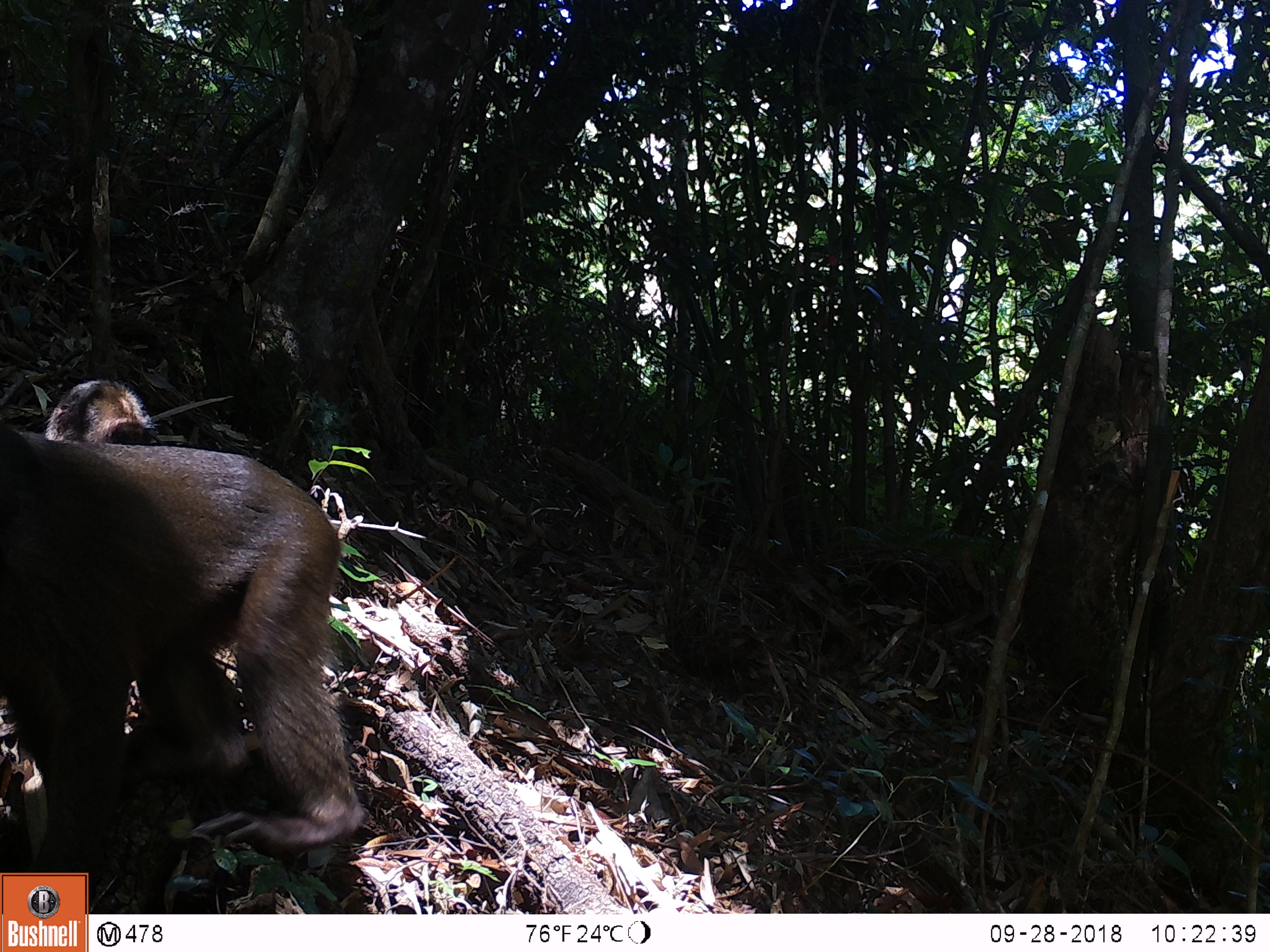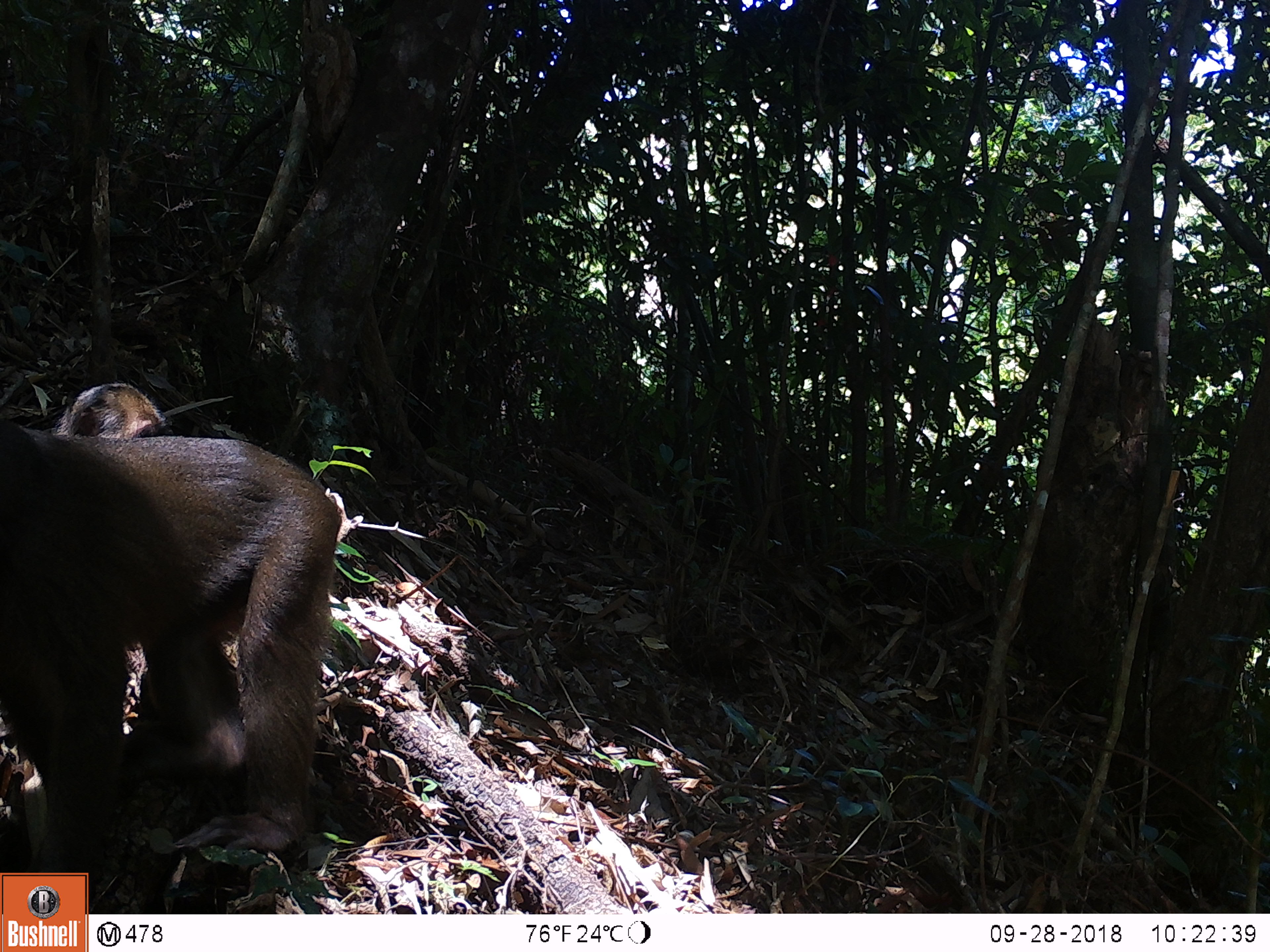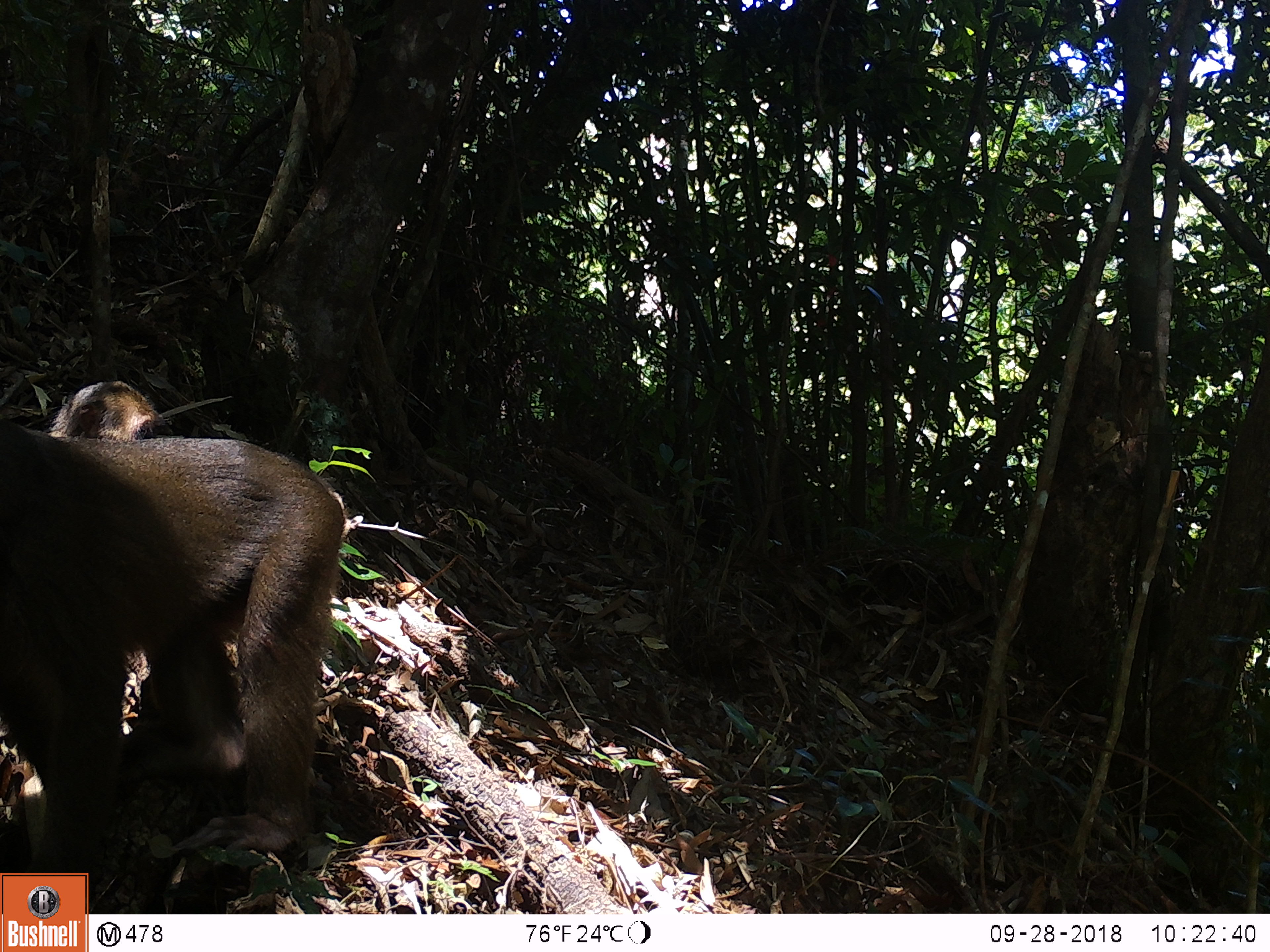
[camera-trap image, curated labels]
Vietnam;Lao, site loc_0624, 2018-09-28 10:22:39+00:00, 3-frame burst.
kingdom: Animalia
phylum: Chordata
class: Mammalia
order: Primates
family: Cercopithecidae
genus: Macaca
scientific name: Macaca arctoides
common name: stump-tailed macaque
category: stump tailed macaque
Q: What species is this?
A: Stump tailed macaque (stump-tailed macaque) (Macaca arctoides).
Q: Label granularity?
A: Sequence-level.